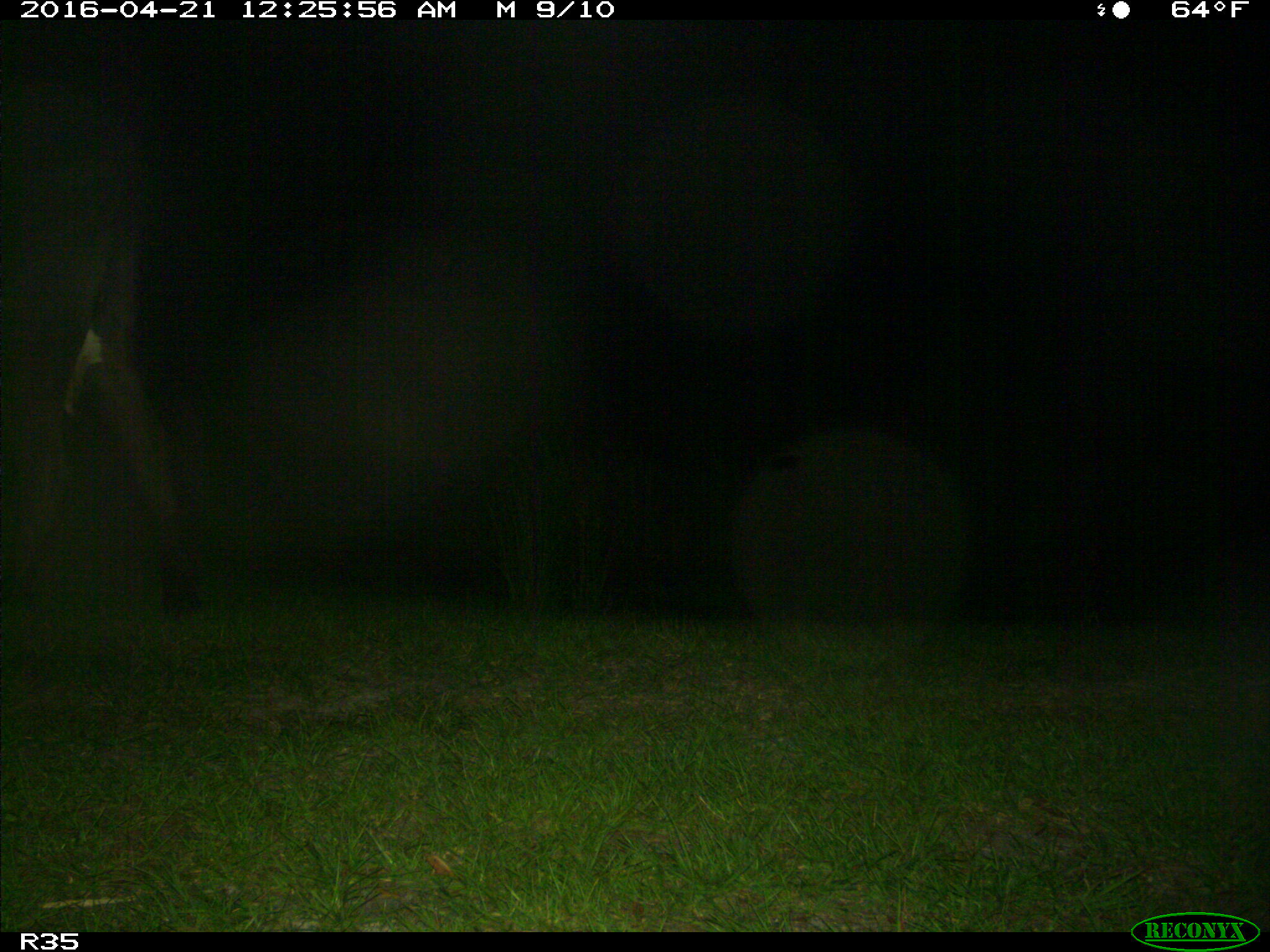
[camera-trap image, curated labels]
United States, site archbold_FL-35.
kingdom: Animalia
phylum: Chordata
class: Mammalia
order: Artiodactyla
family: Bovidae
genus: Bos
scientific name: Bos taurus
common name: domestic cow